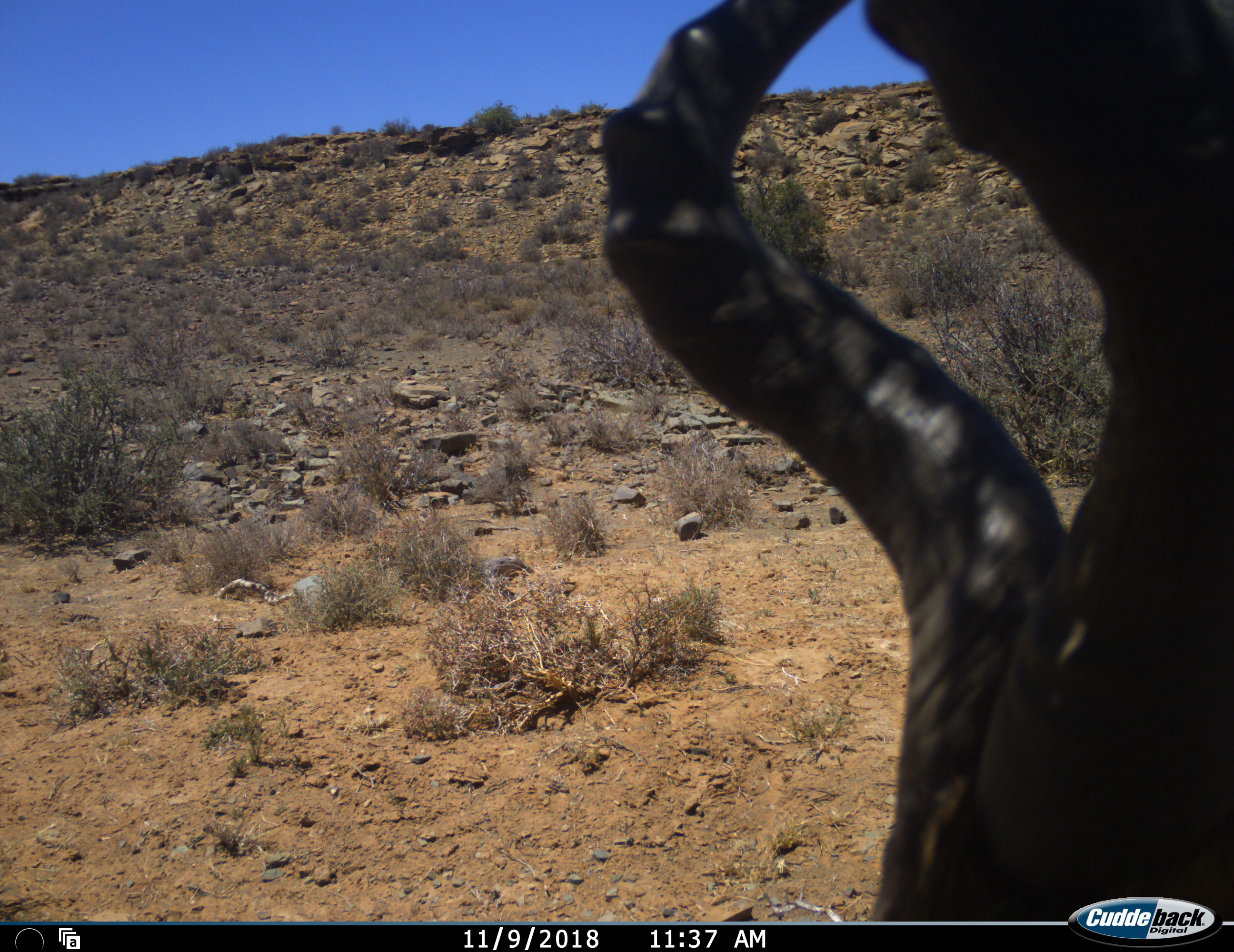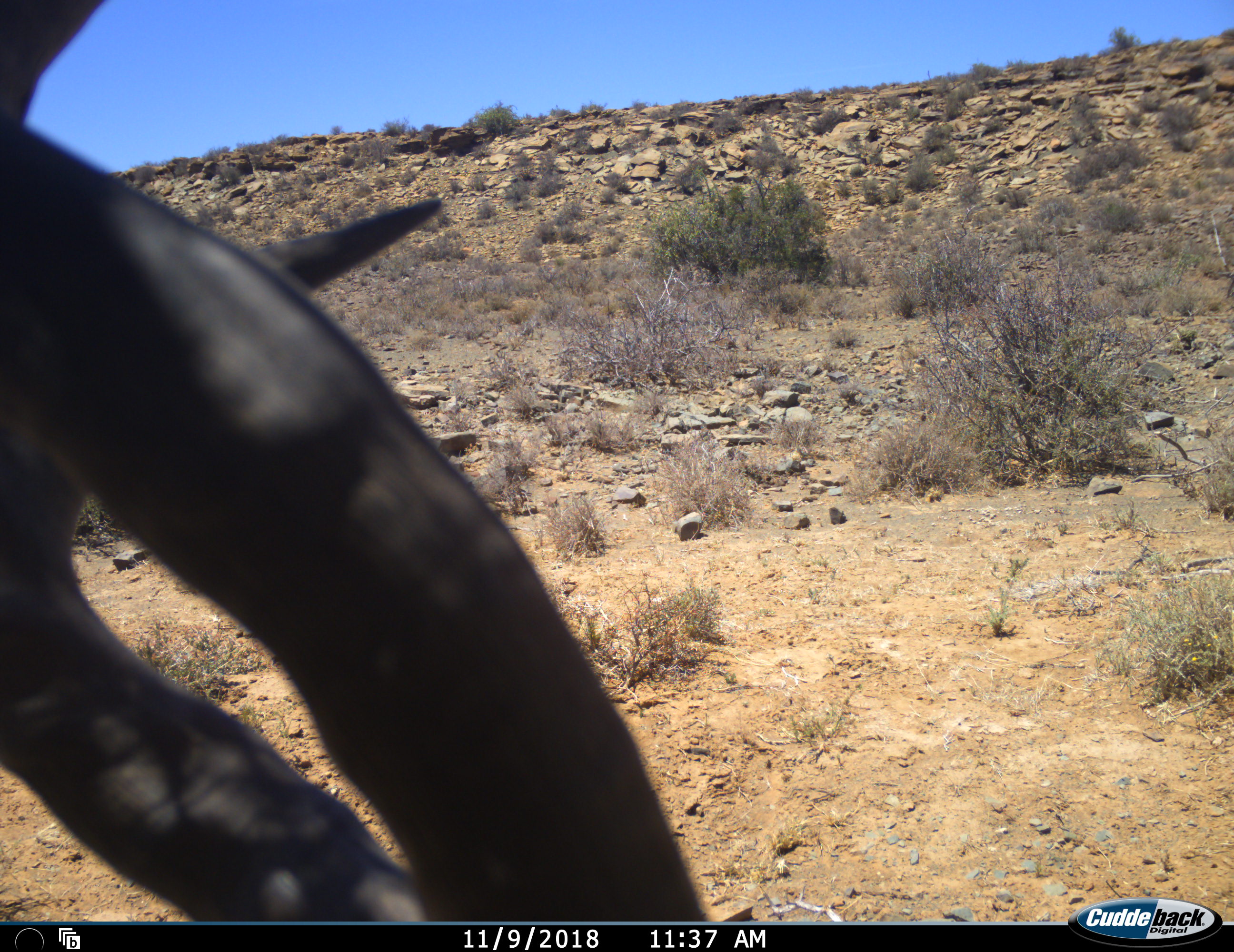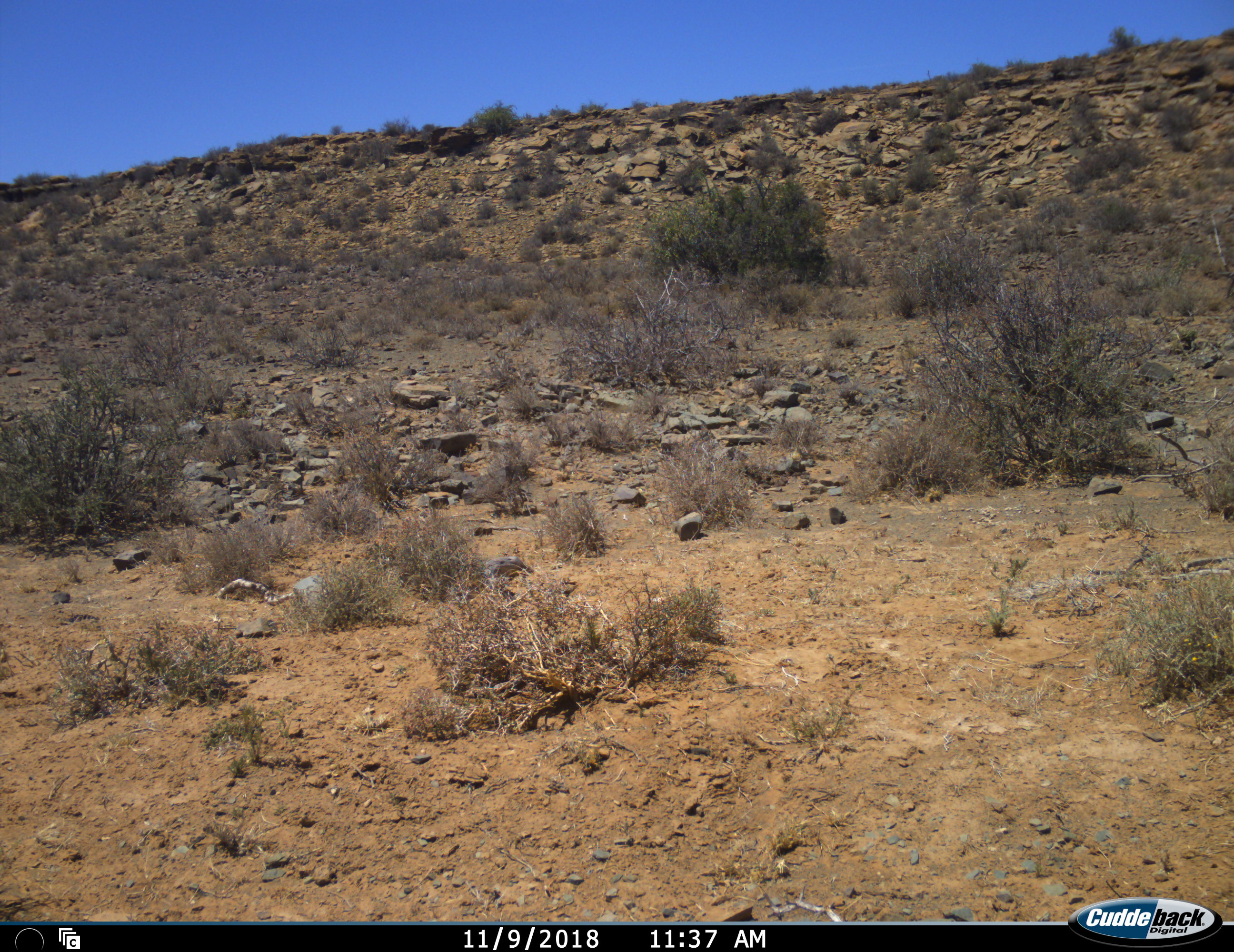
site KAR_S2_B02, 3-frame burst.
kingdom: Animalia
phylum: Chordata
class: Mammalia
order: Artiodactyla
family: Bovidae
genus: Alcelaphus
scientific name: Alcelaphus buselaphus caama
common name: red hartebeest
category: hartebeestred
Hartebeestred (red hartebeest) (Alcelaphus buselaphus caama), count 1. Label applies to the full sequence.